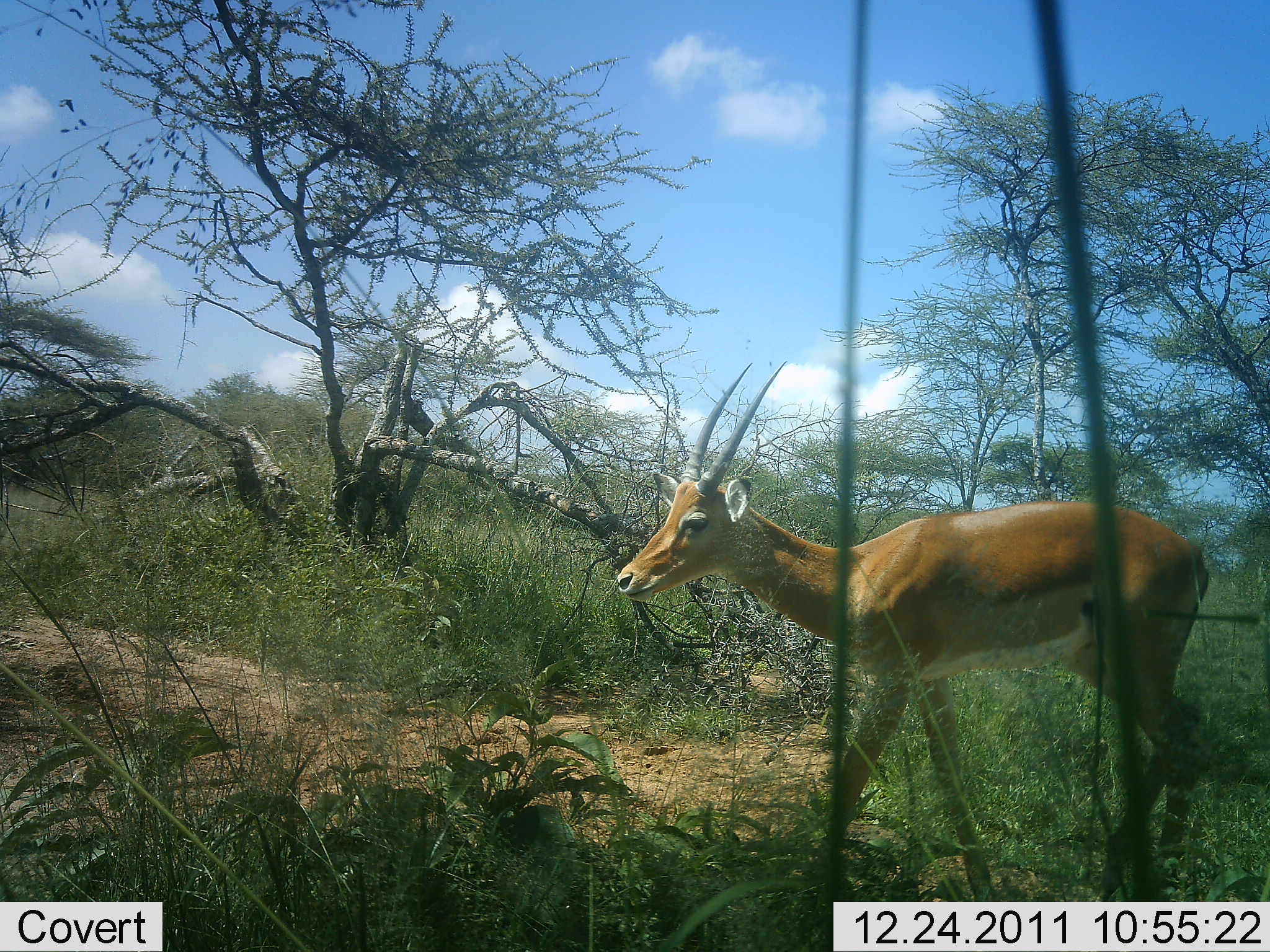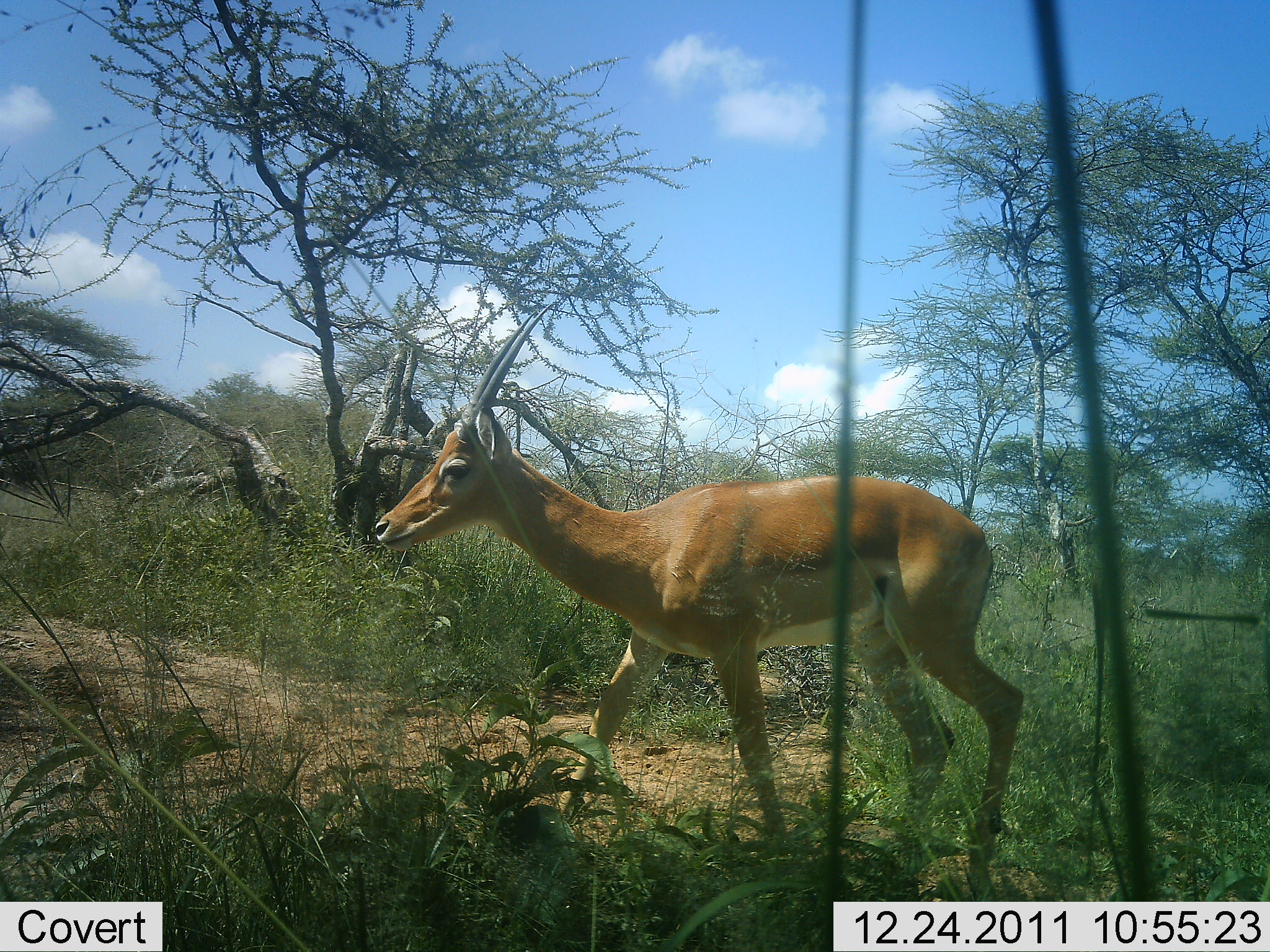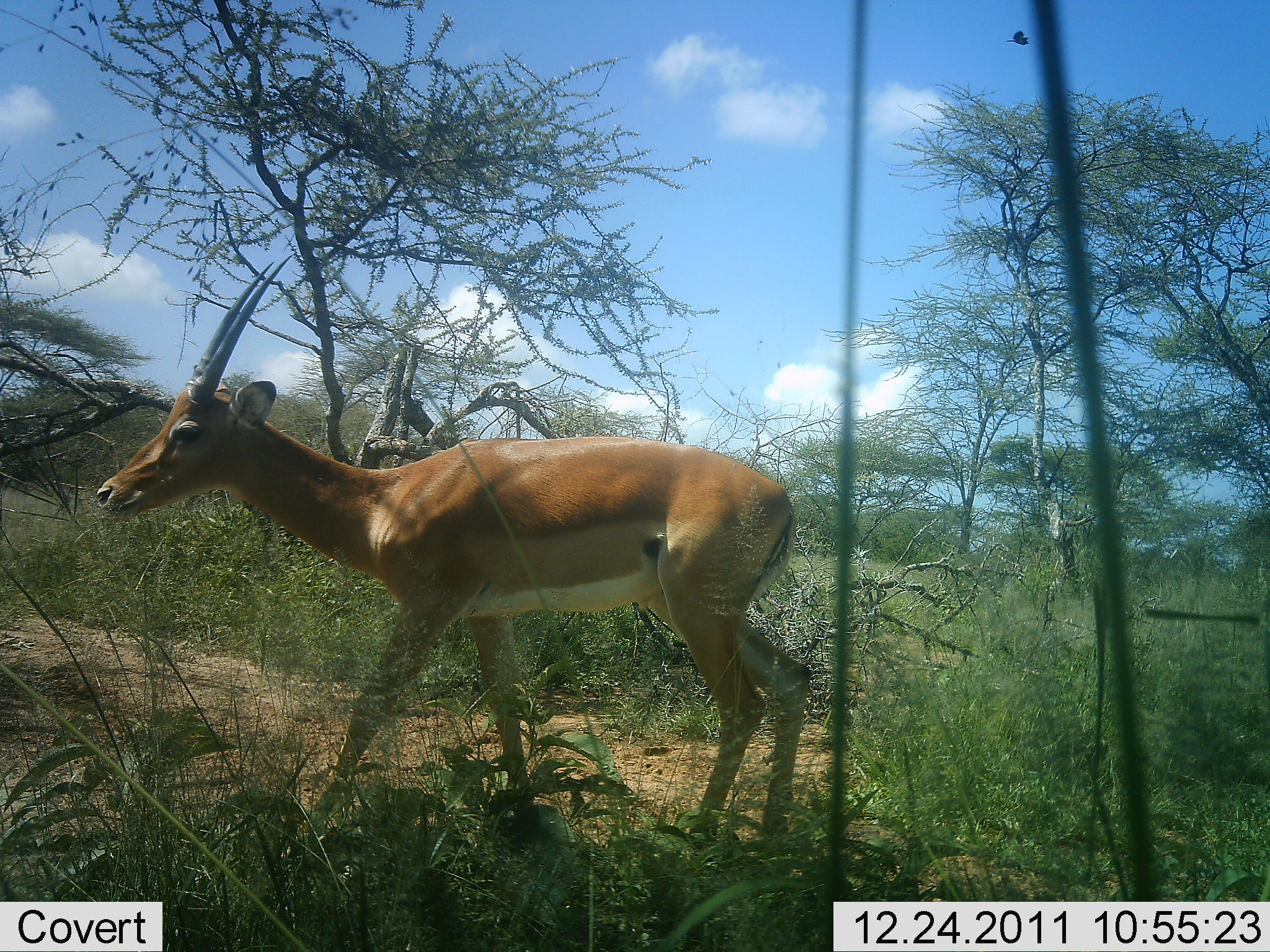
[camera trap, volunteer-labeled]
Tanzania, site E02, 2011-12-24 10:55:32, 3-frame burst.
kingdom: Animalia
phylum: Chordata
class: Mammalia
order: Artiodactyla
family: Bovidae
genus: Nanger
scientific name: Nanger granti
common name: grant's gazelle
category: gazellegrants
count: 1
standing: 18%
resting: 0%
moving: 91%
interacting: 0%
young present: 0%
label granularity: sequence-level